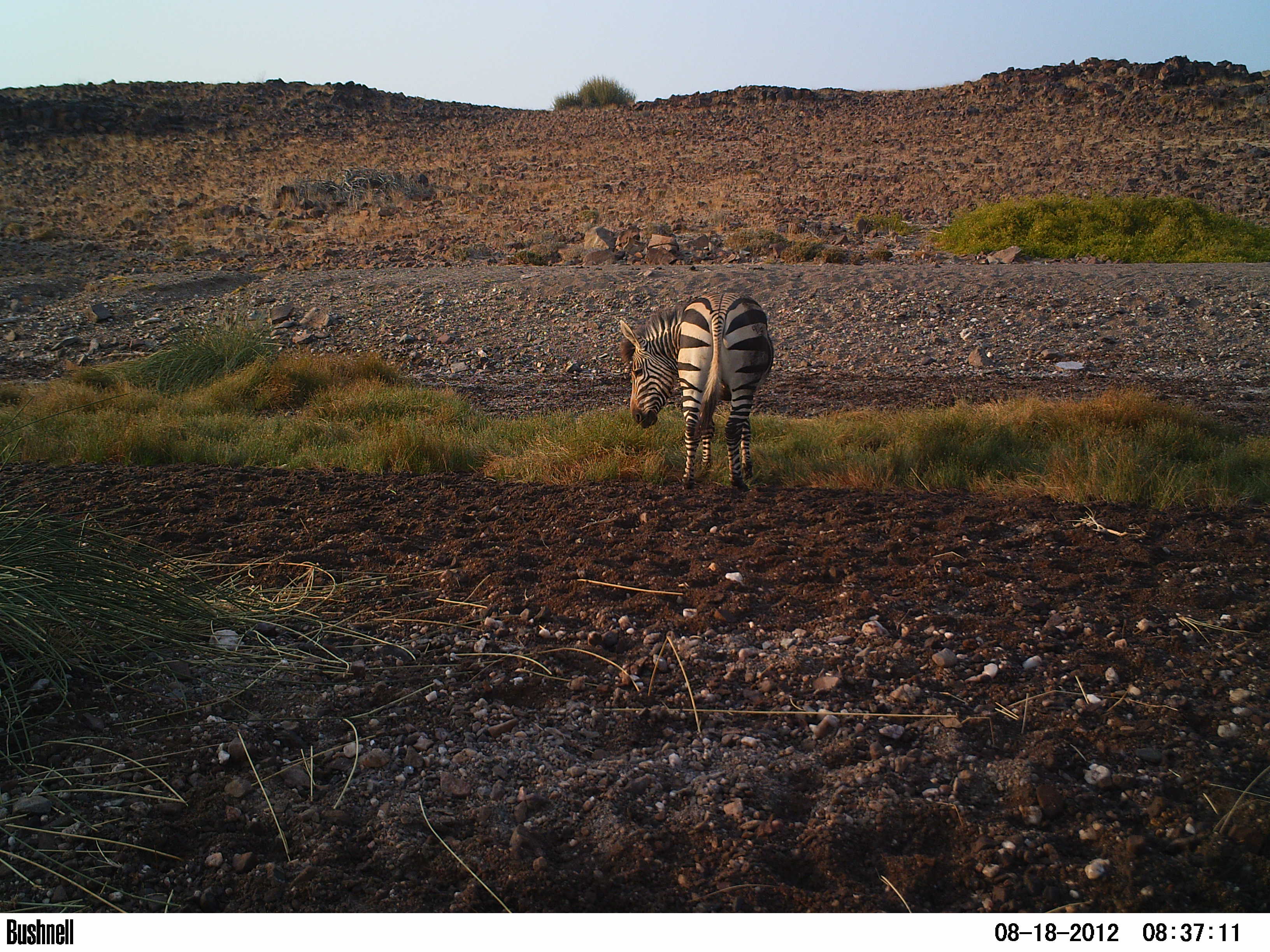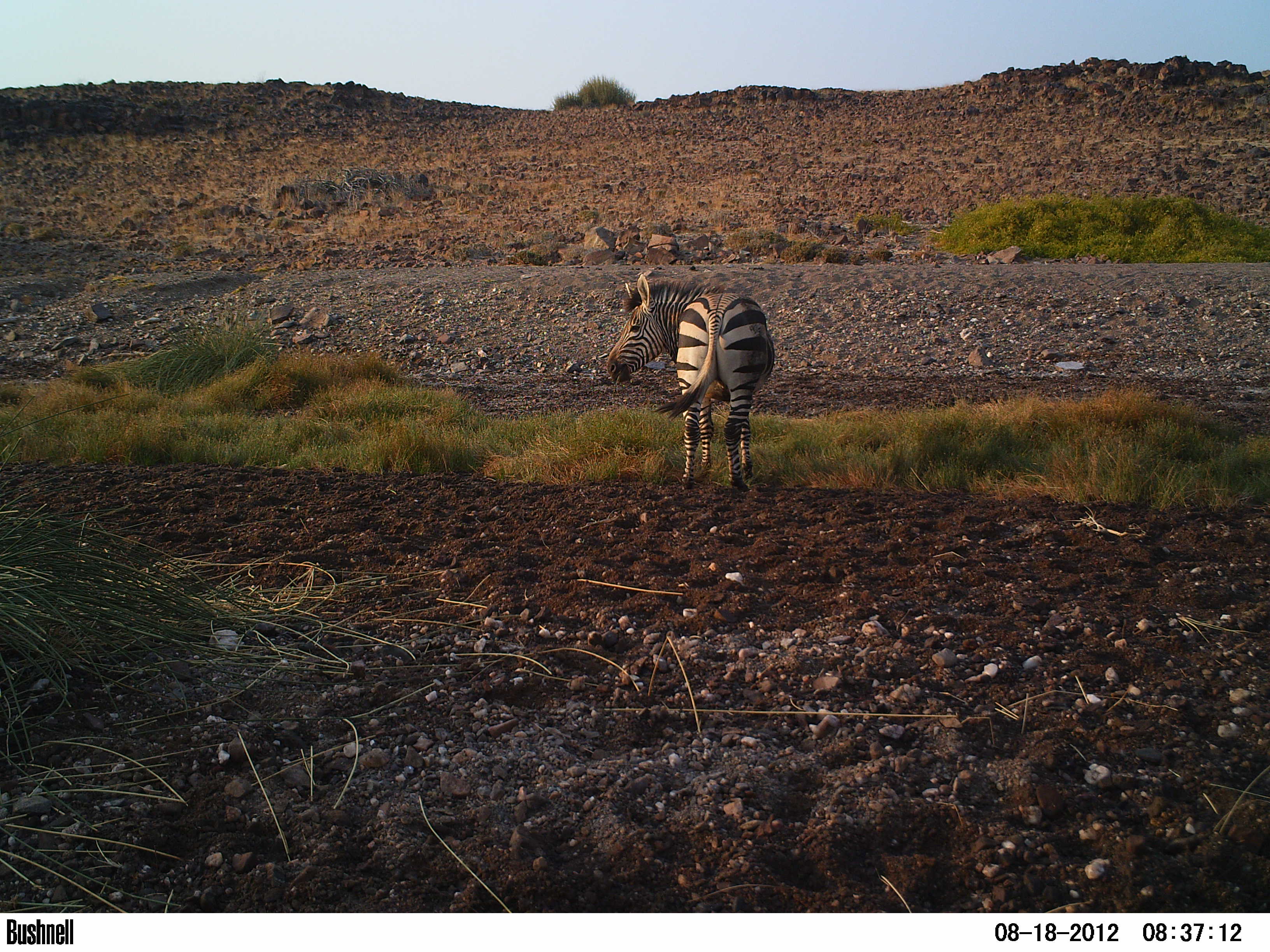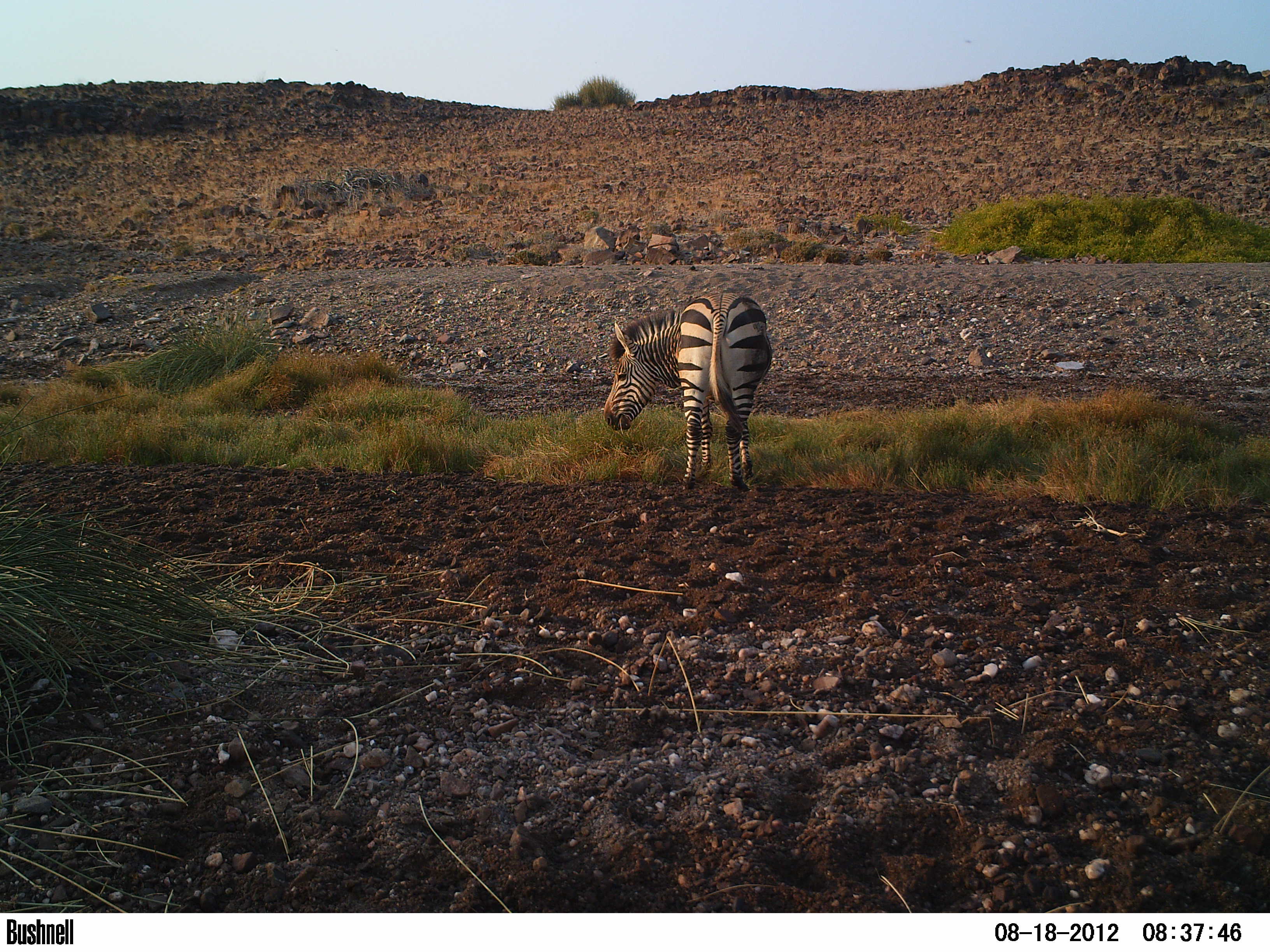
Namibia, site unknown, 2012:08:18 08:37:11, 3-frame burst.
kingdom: Animalia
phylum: Chordata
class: Mammalia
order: Perissodactyla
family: Equidae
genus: Equus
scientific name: Equus zebra hartmannae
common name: hartmann's mountain zebra